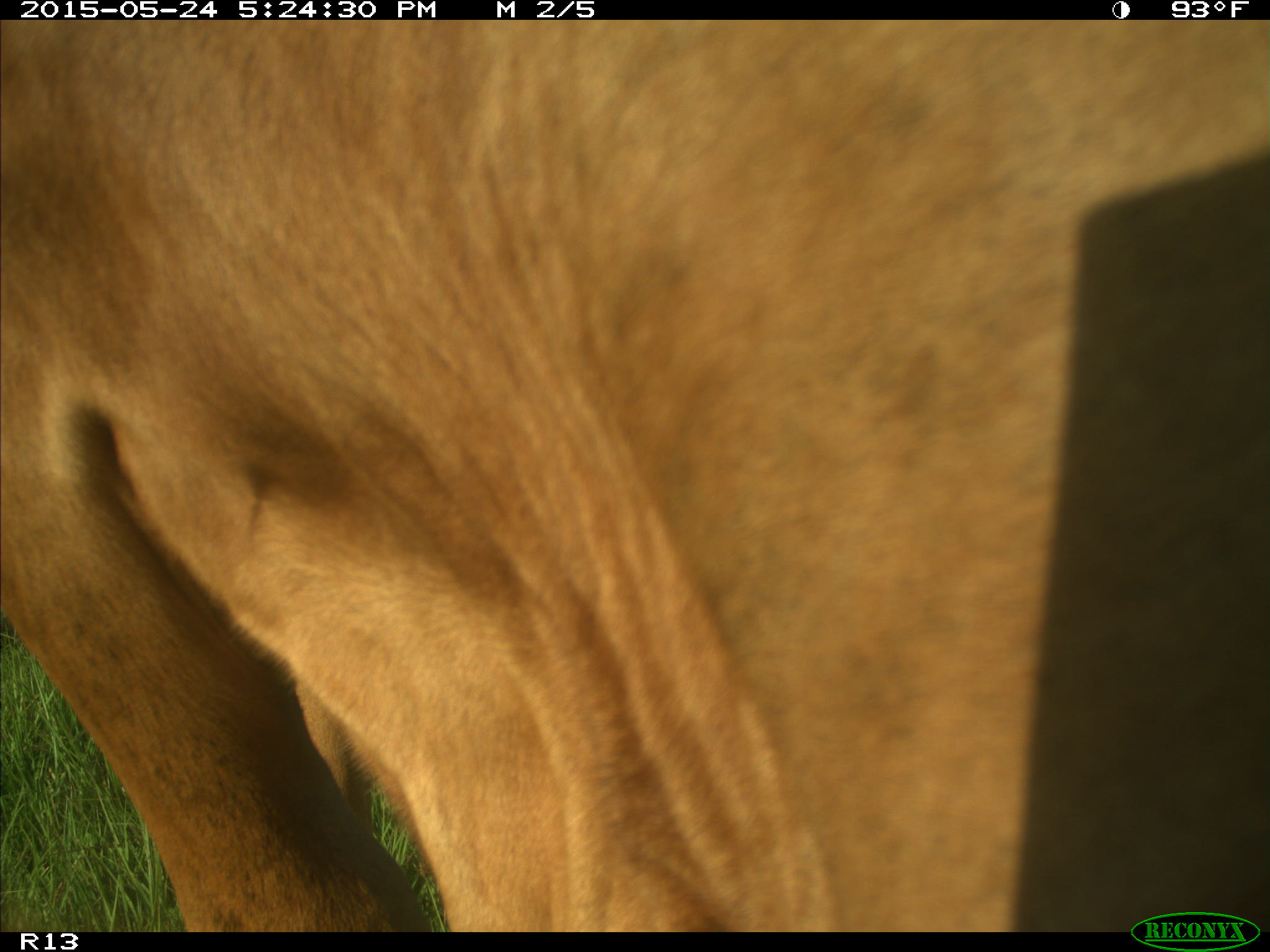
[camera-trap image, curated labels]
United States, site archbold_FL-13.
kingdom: Animalia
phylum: Chordata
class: Mammalia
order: Artiodactyla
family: Bovidae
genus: Bos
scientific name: Bos taurus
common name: domestic cow